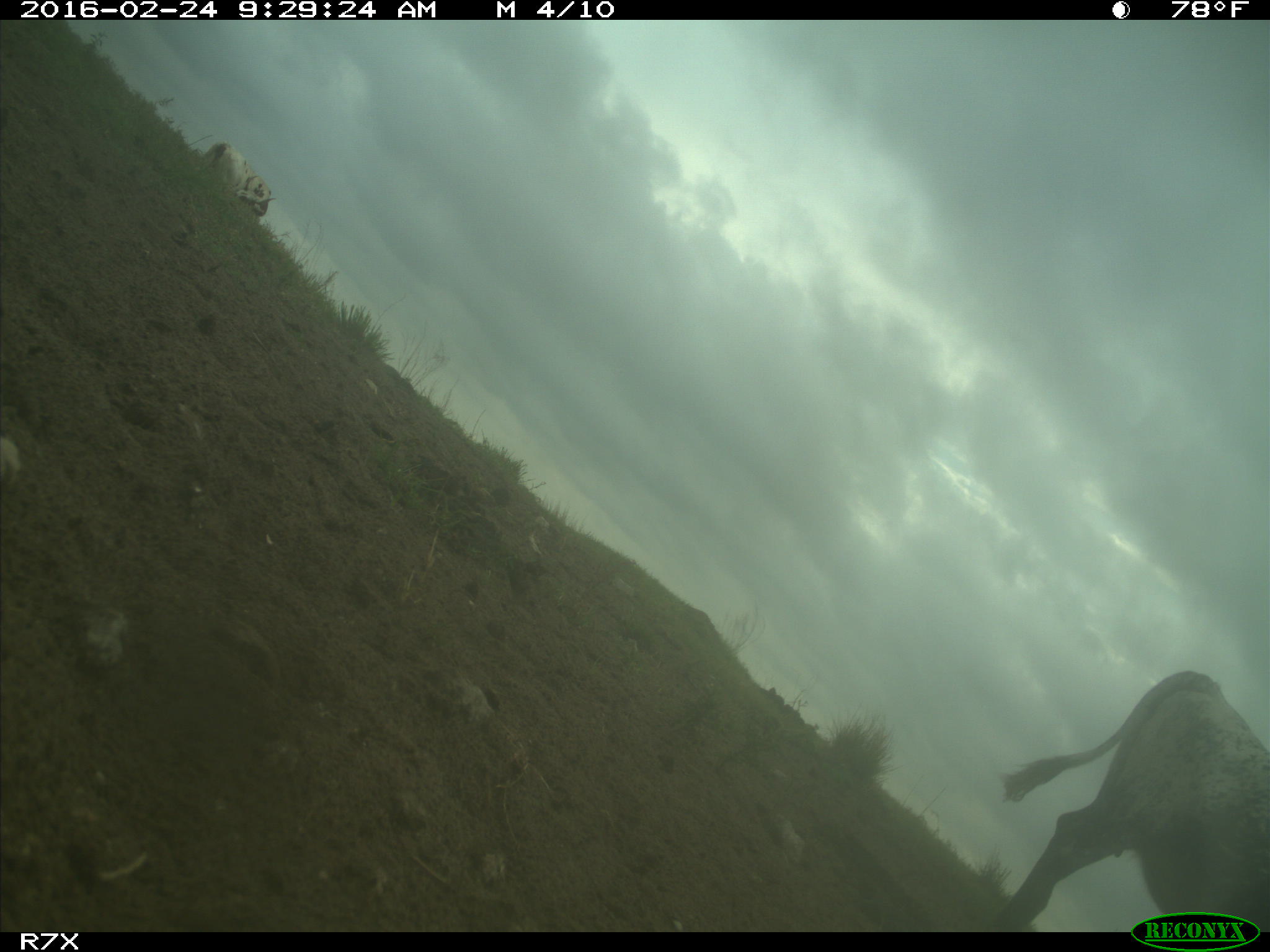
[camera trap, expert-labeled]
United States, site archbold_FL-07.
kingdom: Animalia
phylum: Chordata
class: Mammalia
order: Artiodactyla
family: Bovidae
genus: Bos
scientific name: Bos taurus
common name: domestic cow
Bos taurus (domestic cow).